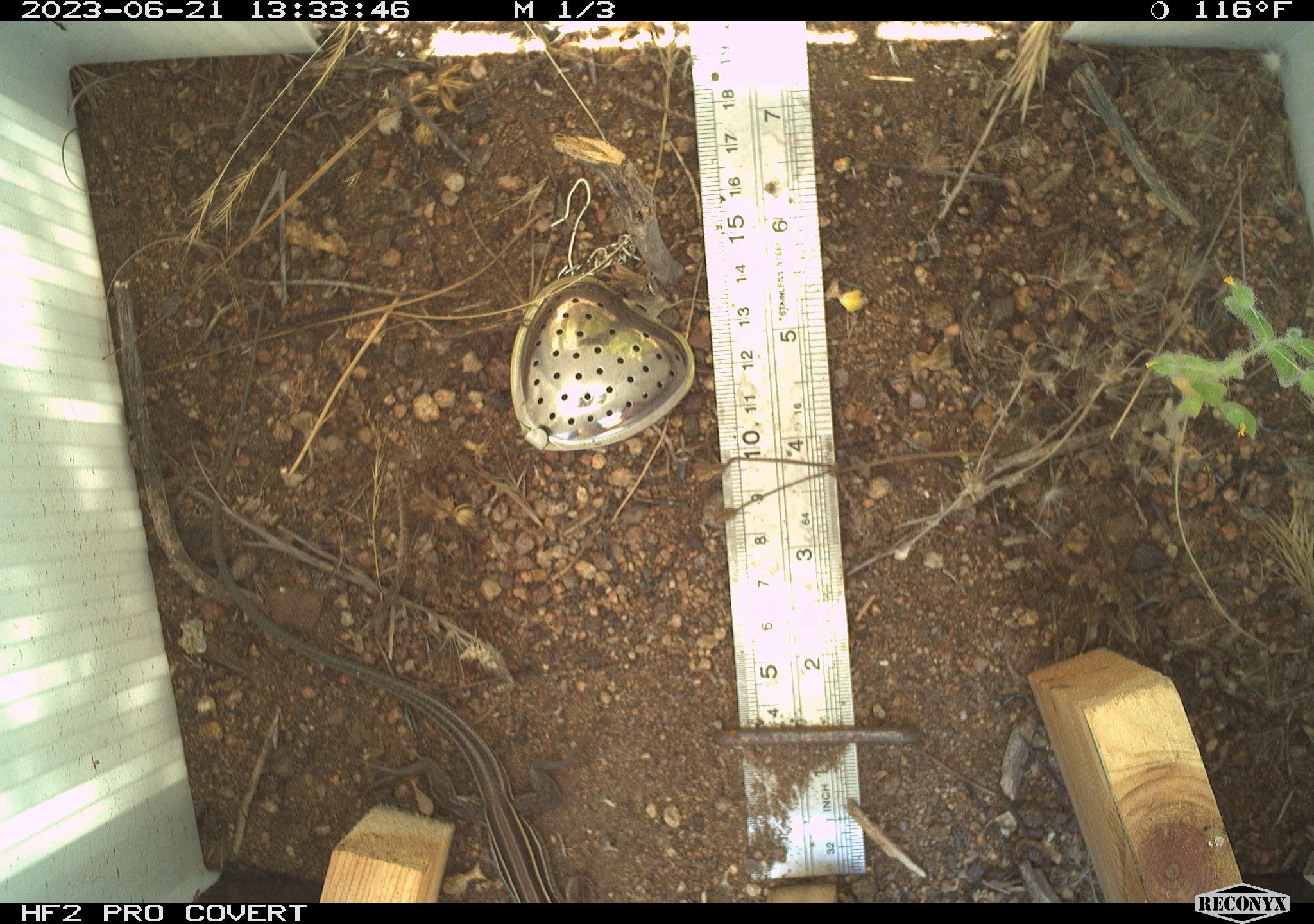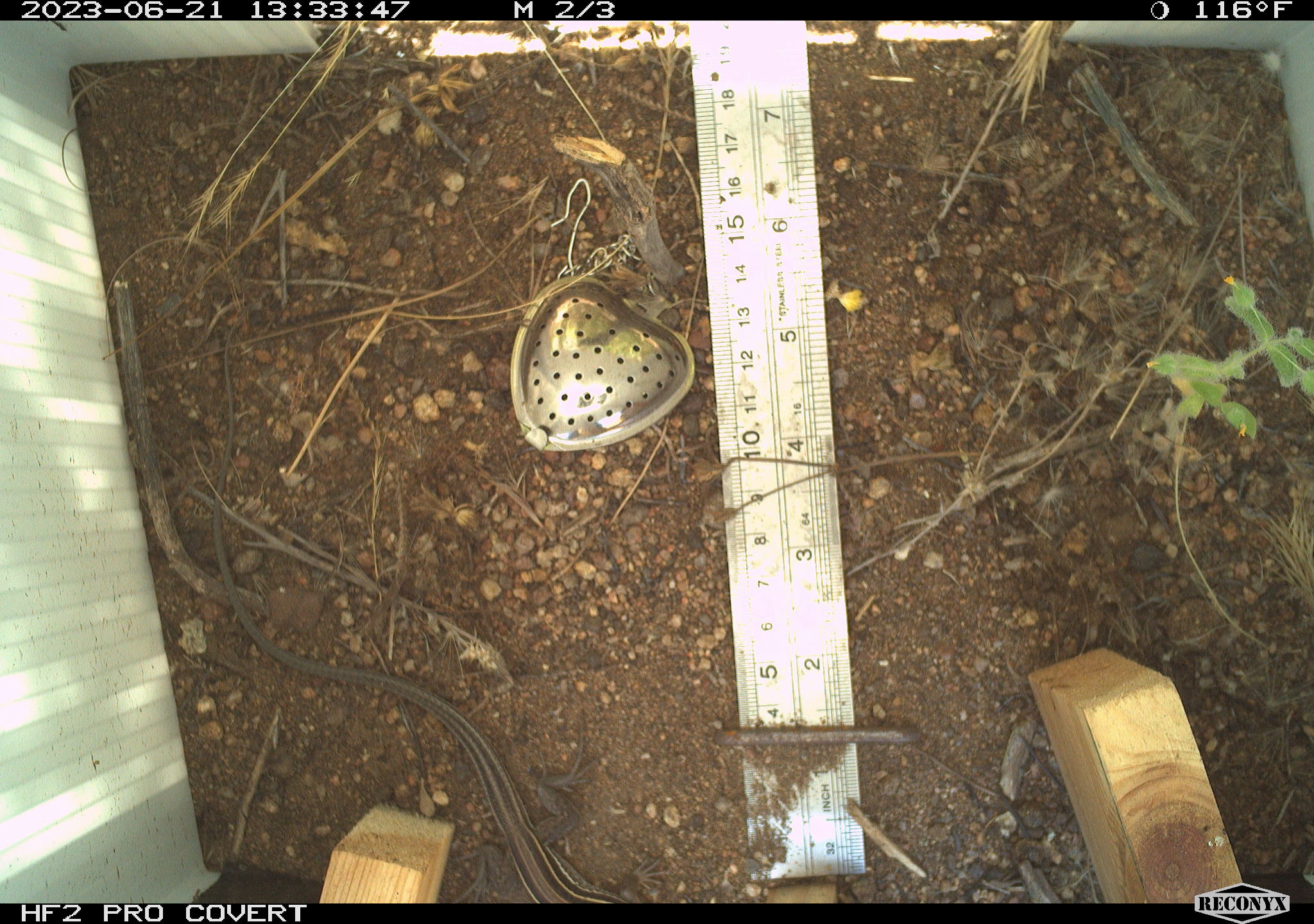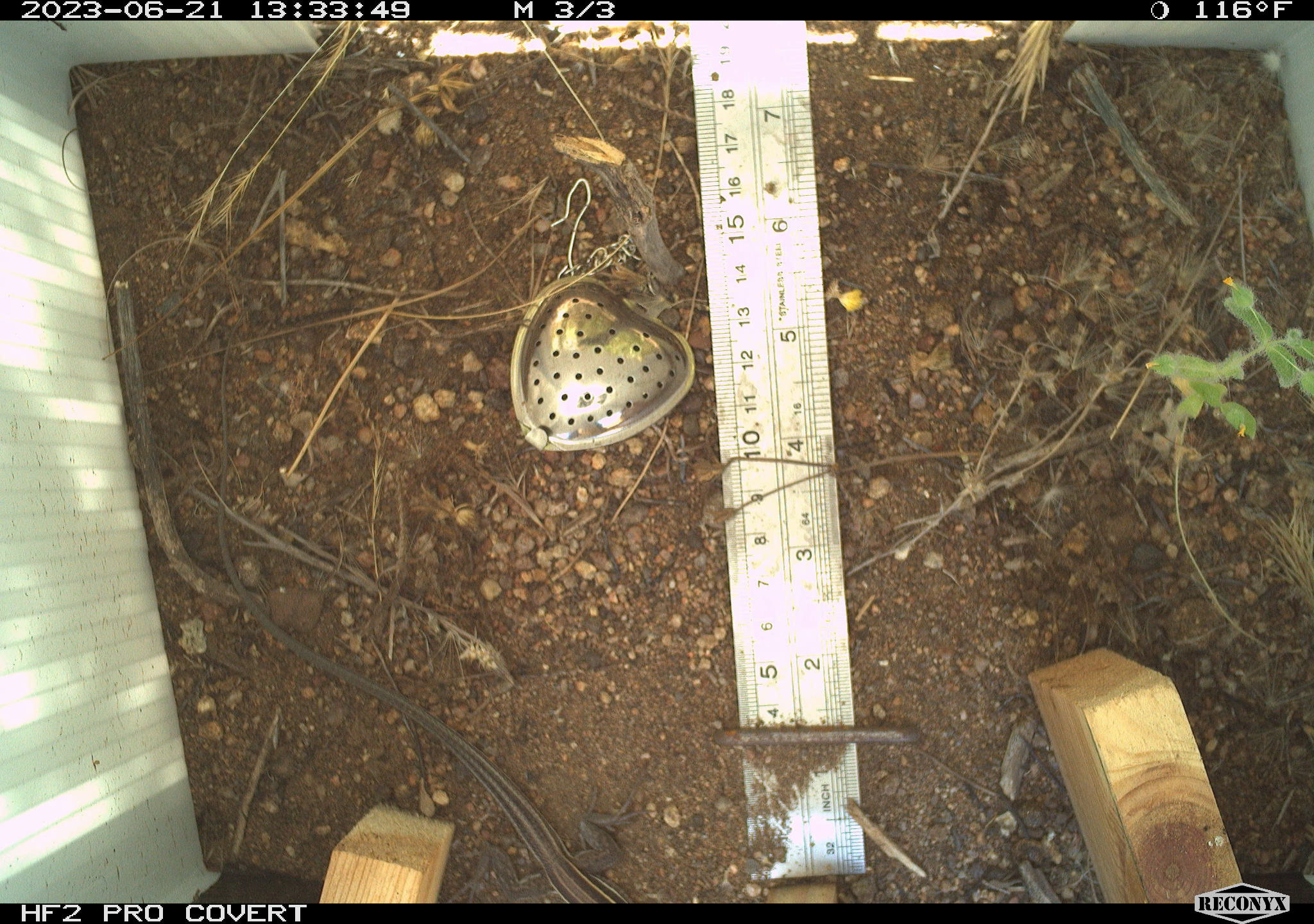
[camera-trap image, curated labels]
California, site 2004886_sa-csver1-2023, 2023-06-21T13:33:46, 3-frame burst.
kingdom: Animalia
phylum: Chordata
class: Reptilia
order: Squamata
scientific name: Squamata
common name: lizards and snakes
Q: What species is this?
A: Lizards and snakes (Squamata).